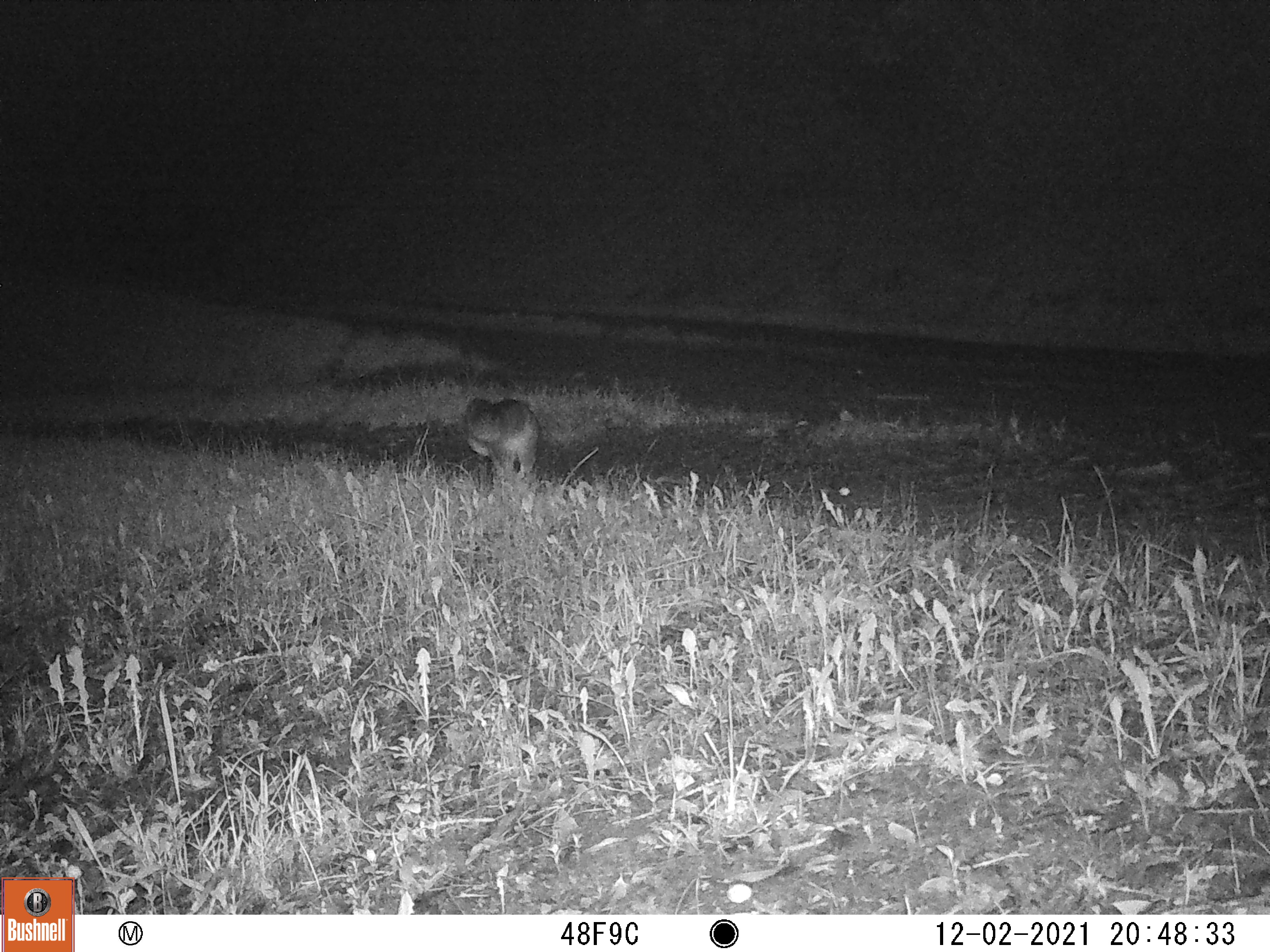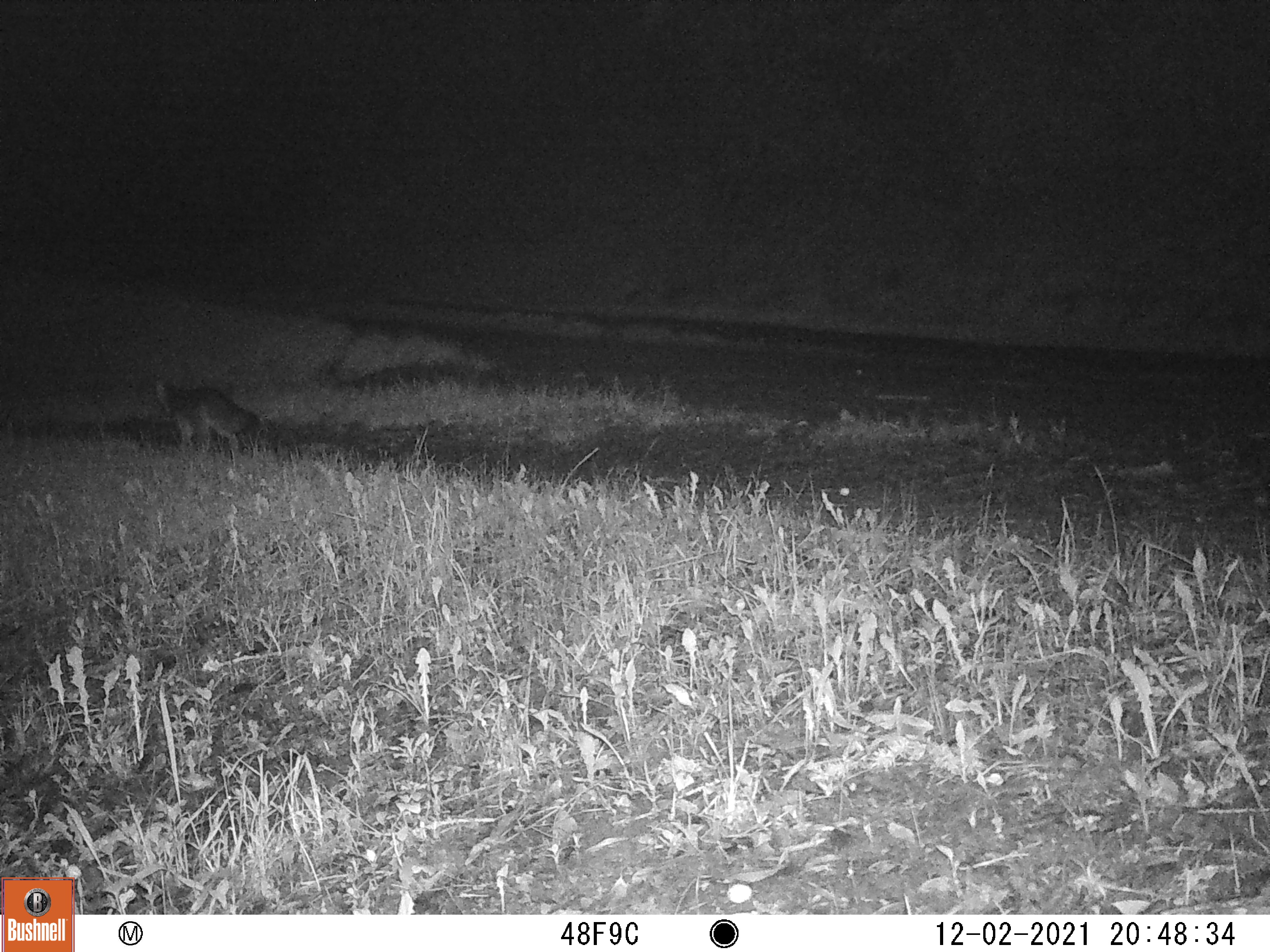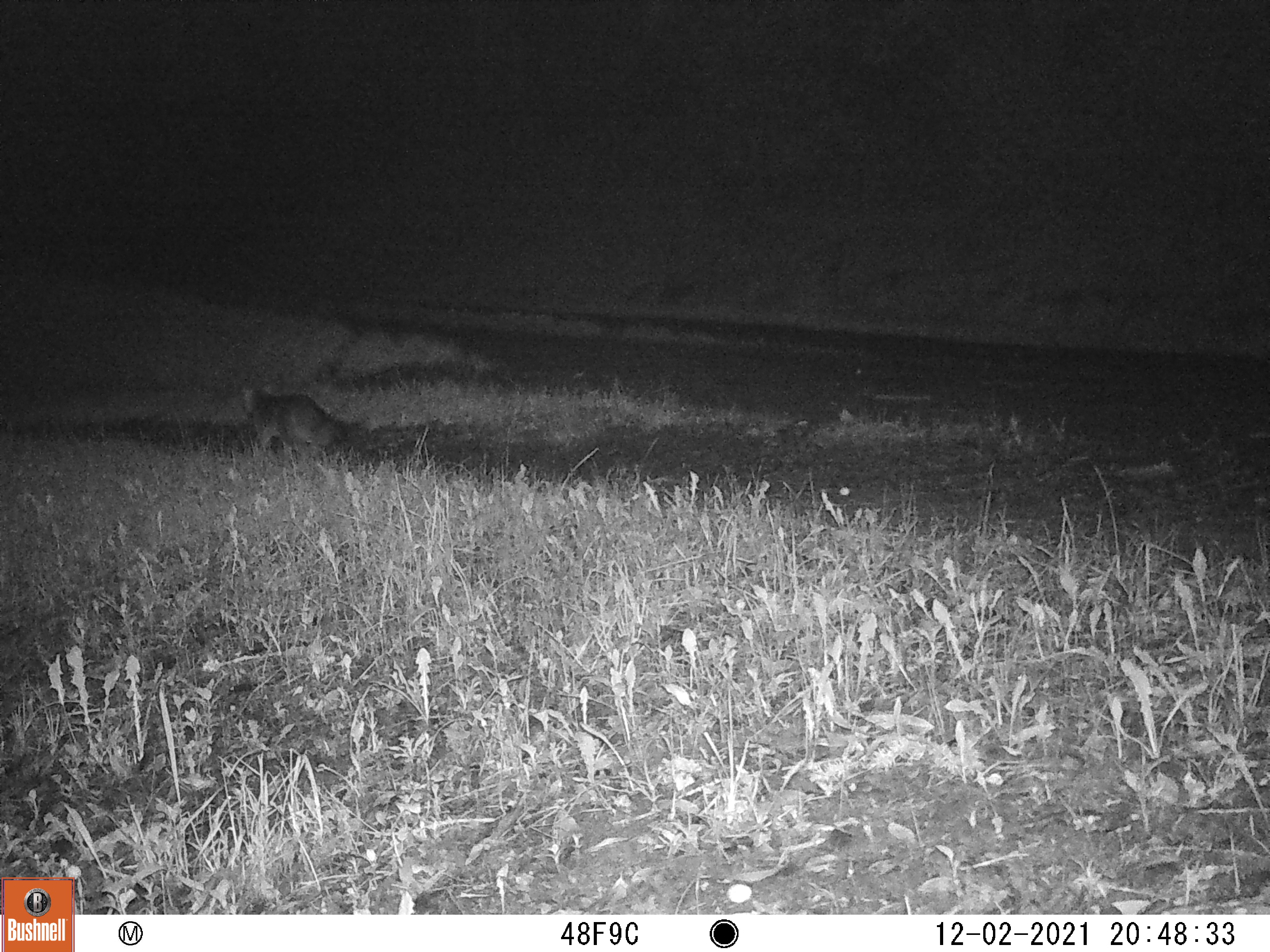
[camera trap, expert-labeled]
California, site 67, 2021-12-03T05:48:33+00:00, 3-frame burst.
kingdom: Animalia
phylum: Chordata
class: Mammalia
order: Carnivora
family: Canidae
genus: Urocyon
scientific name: Urocyon cinereoargenteus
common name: gray fox